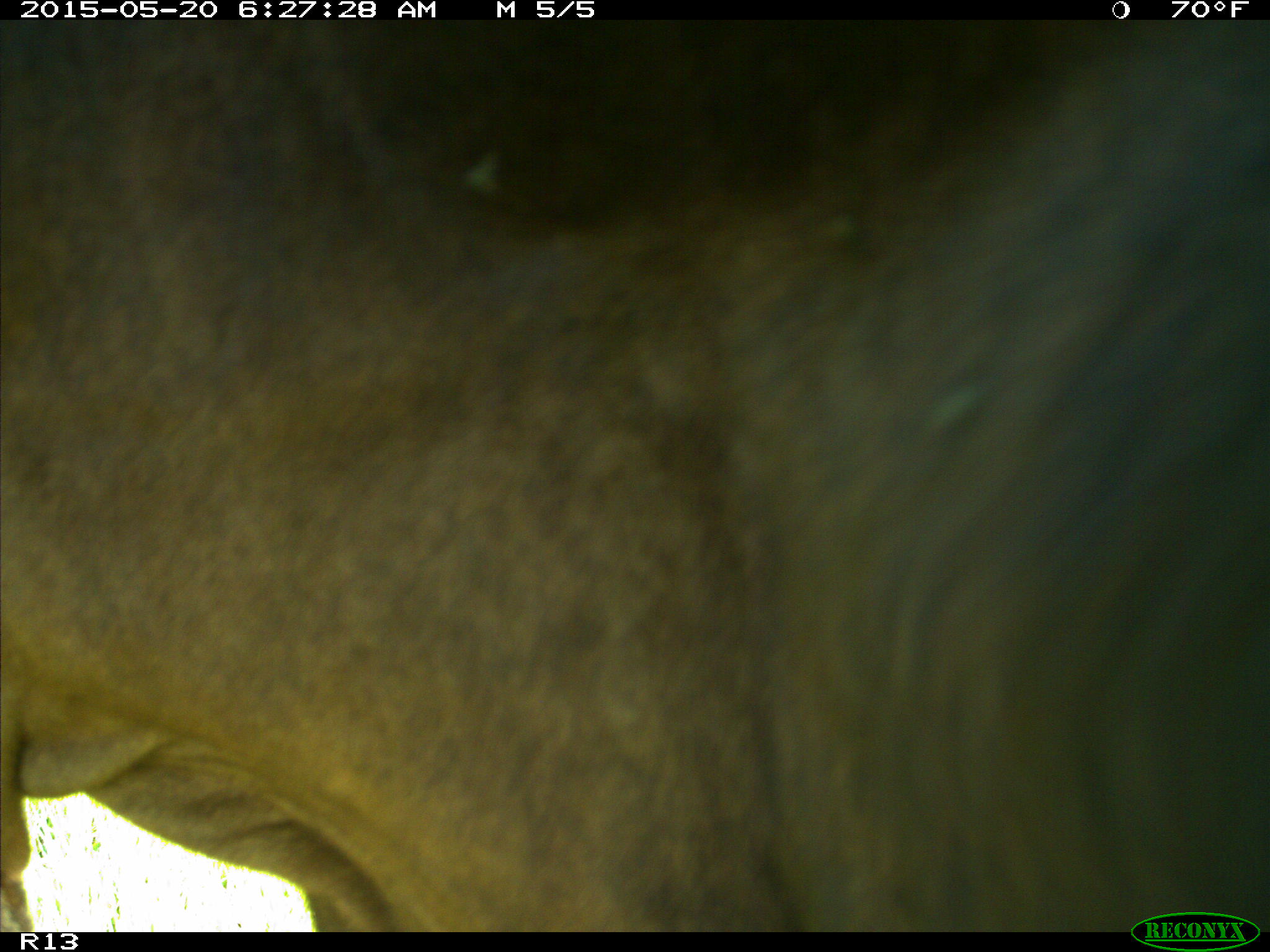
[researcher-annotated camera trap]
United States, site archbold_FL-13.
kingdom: Animalia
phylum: Chordata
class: Mammalia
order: Artiodactyla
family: Bovidae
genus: Bos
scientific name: Bos taurus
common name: domestic cow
Bos taurus (domestic cow).